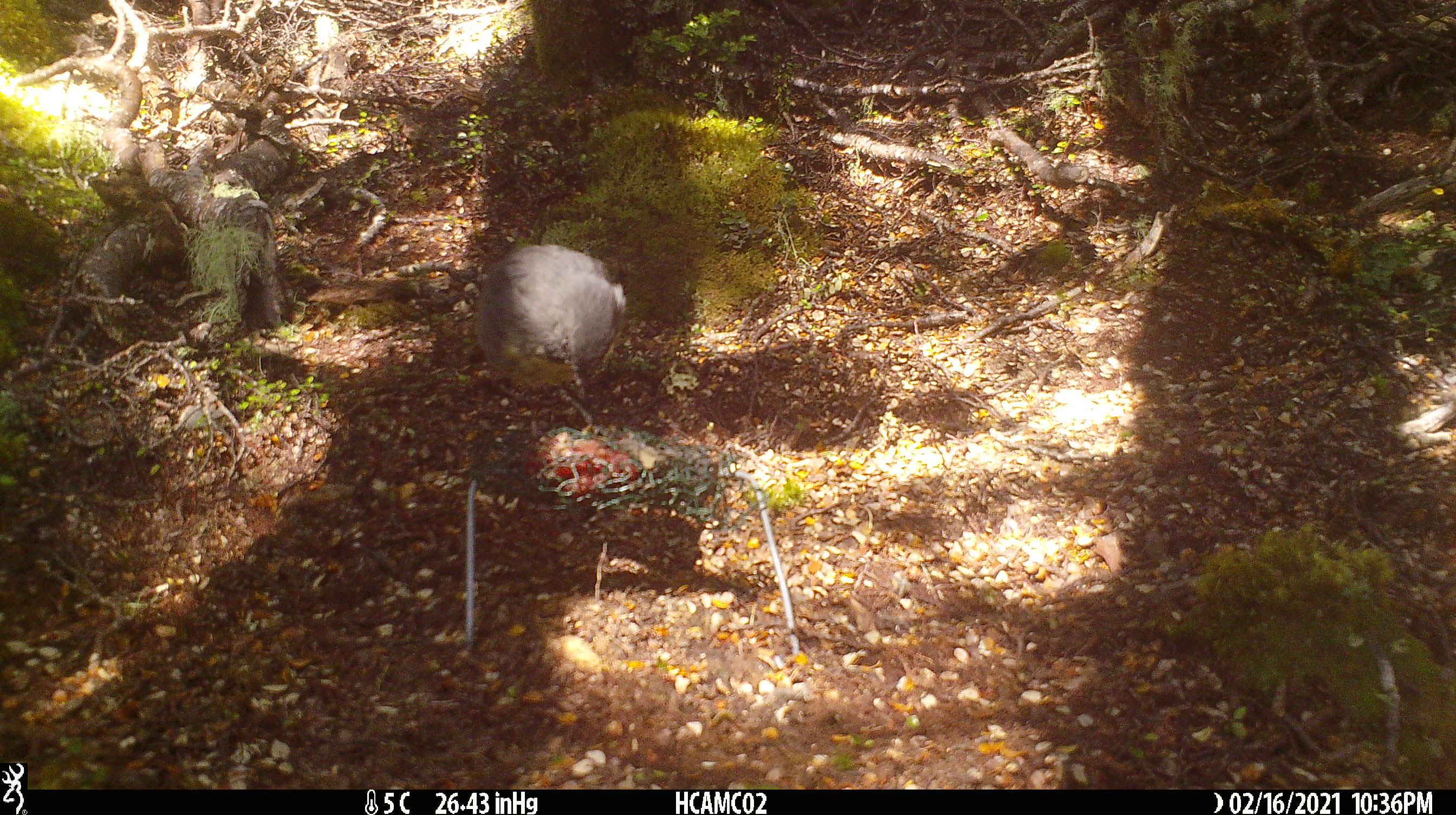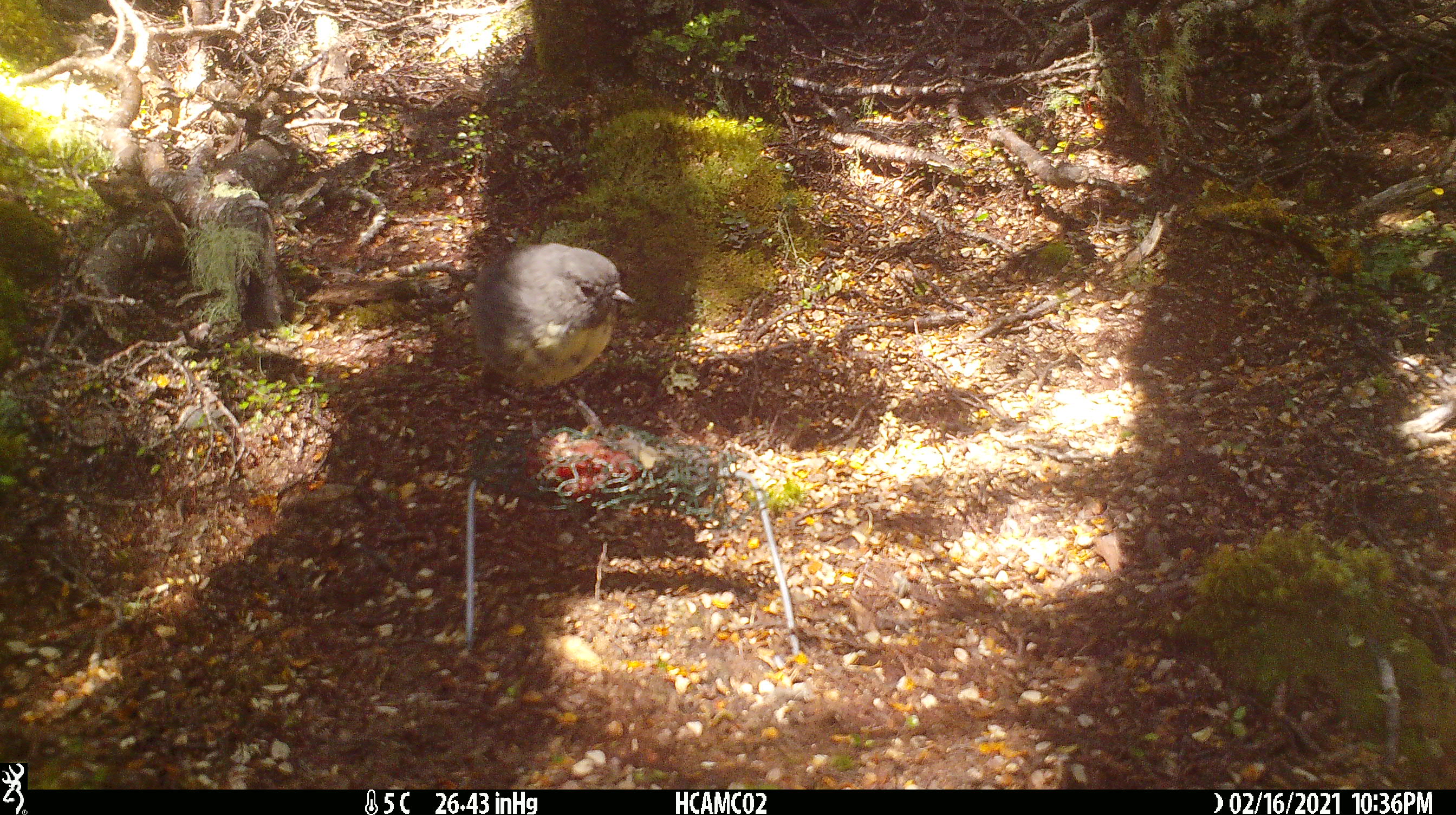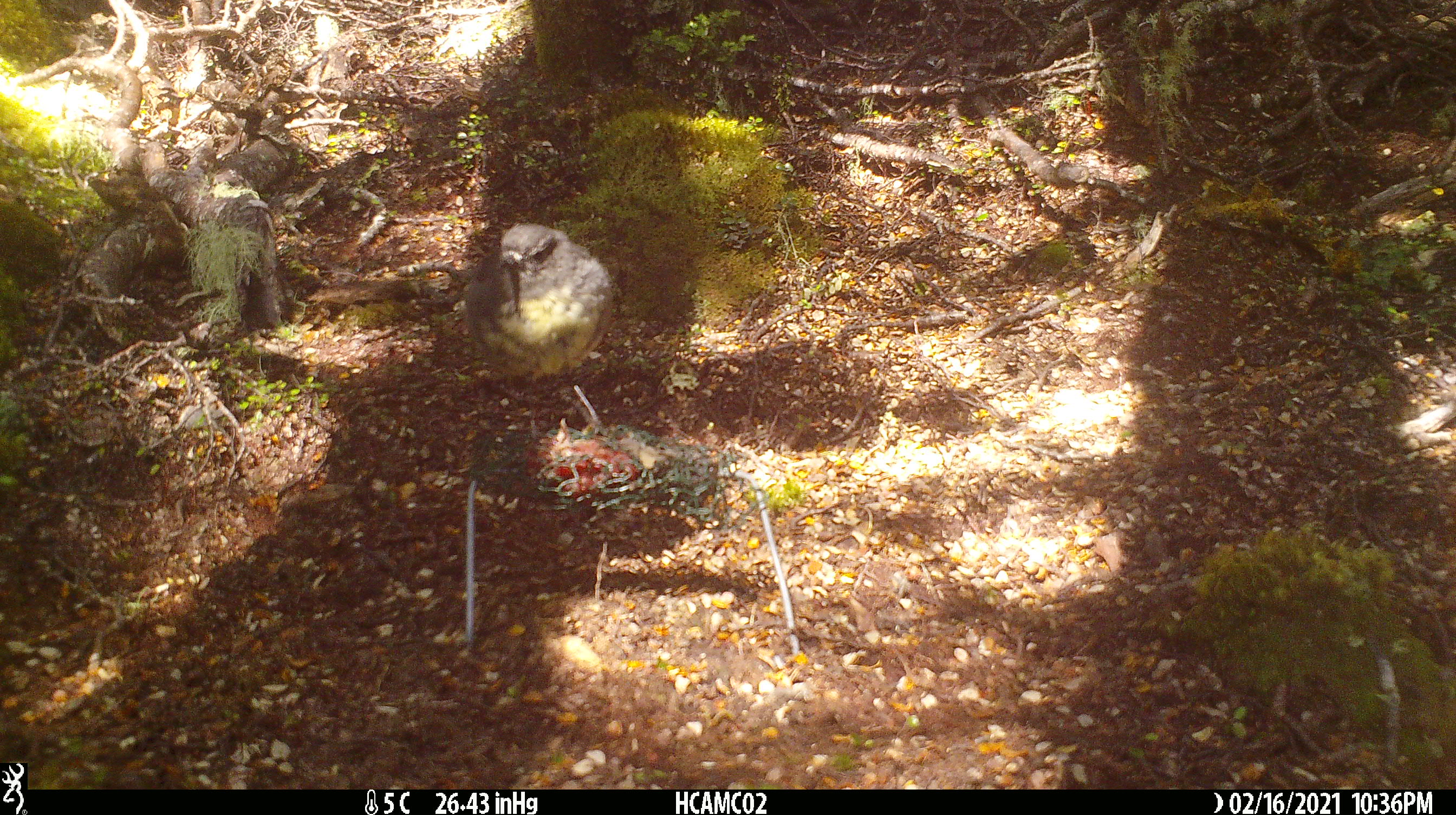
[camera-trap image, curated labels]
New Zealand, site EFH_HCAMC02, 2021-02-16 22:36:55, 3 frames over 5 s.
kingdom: Animalia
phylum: Chordata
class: Aves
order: Passeriformes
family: Petroicidae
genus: Petroica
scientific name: Petroica australis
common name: new zealand robin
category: robin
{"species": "robin (new zealand robin) (Petroica australis)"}